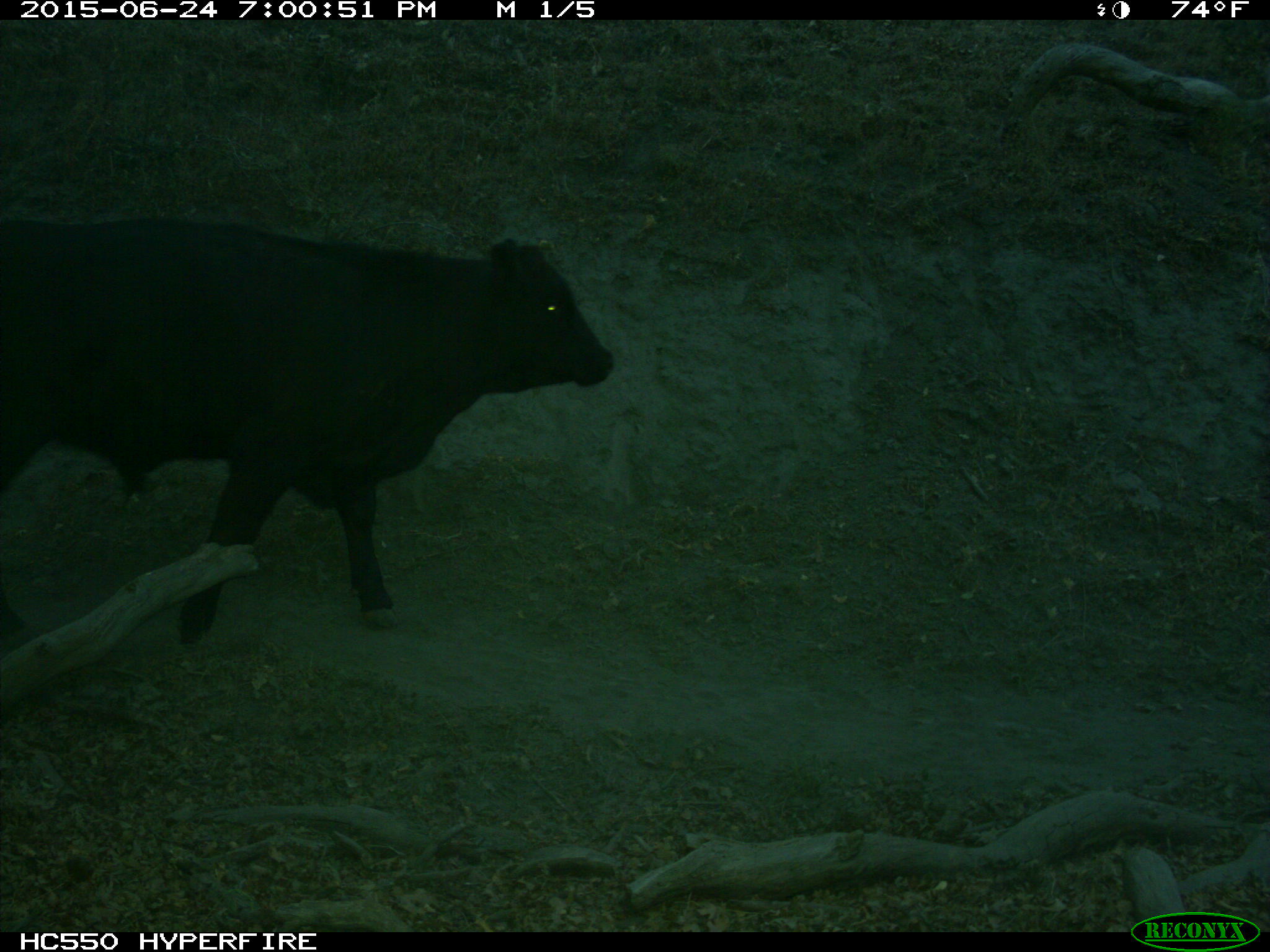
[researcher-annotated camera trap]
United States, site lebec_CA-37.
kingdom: Animalia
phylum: Chordata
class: Mammalia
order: Artiodactyla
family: Bovidae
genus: Bos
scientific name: Bos taurus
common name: domestic cow